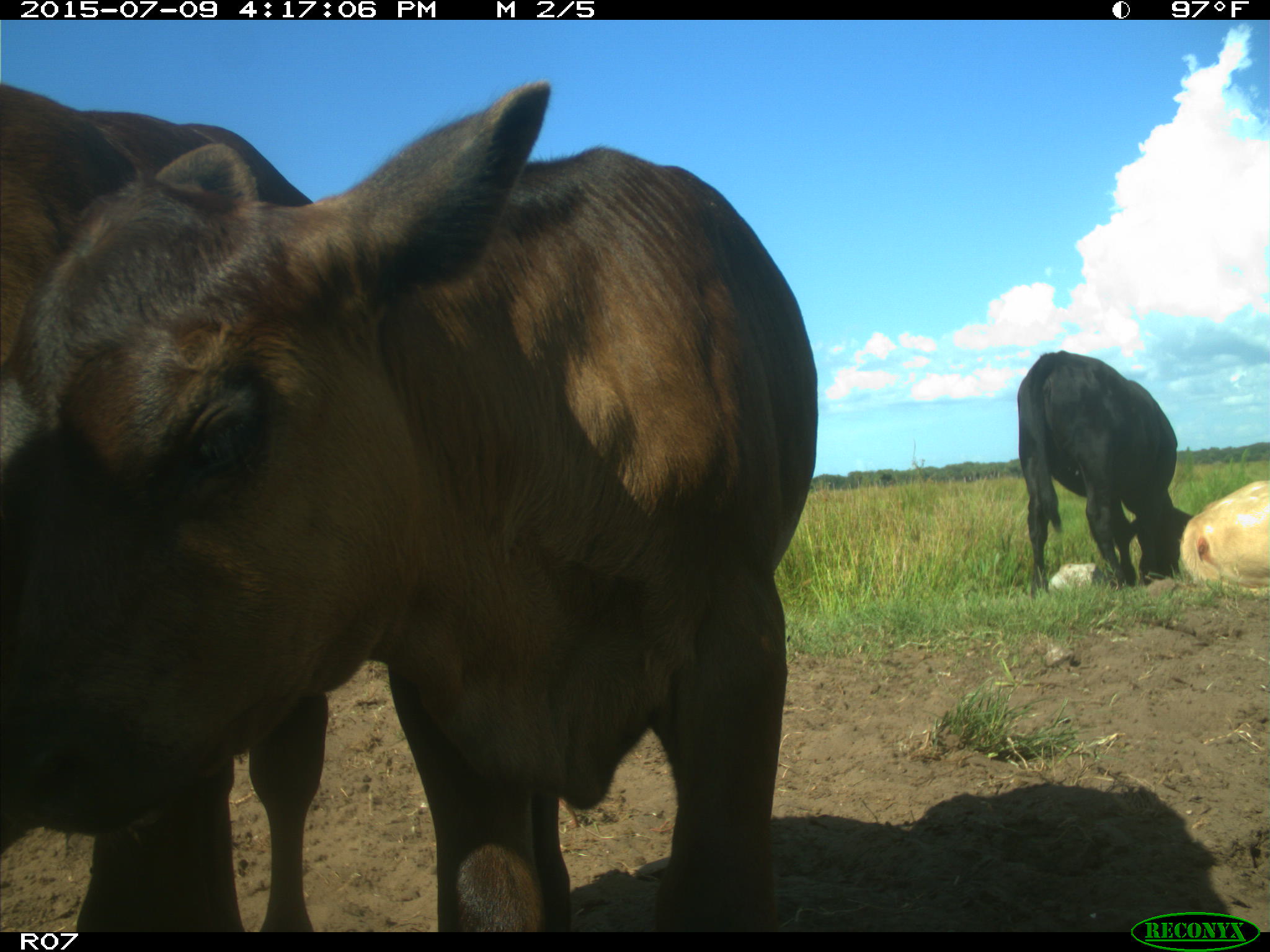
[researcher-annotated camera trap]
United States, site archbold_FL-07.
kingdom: Animalia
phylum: Chordata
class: Mammalia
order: Artiodactyla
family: Bovidae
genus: Bos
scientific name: Bos taurus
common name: domestic cow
Bos taurus (domestic cow).